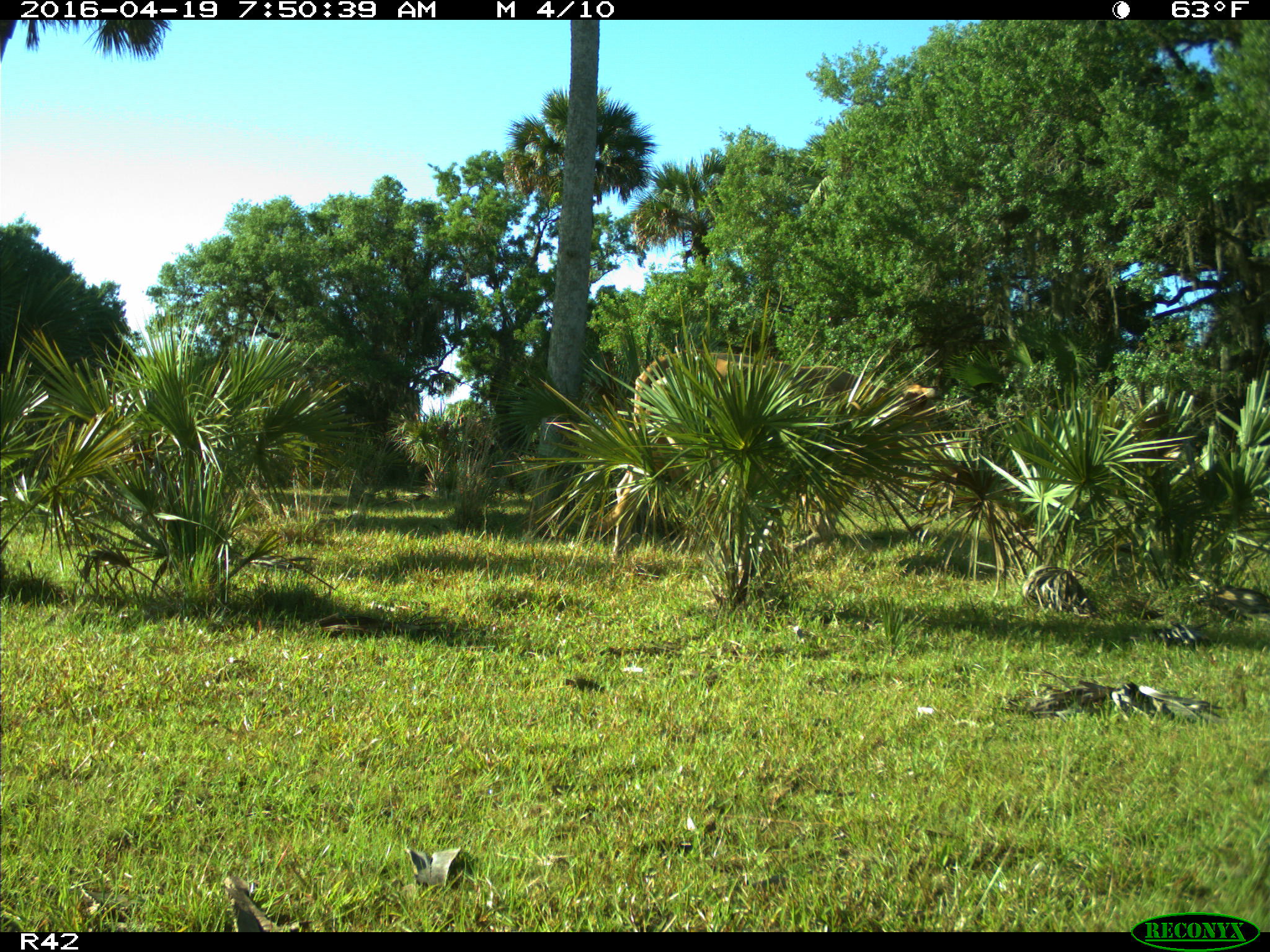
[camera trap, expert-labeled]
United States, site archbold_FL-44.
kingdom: Animalia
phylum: Chordata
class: Mammalia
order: Artiodactyla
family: Bovidae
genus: Bos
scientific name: Bos taurus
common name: domestic cow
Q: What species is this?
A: Bos taurus (domestic cow).